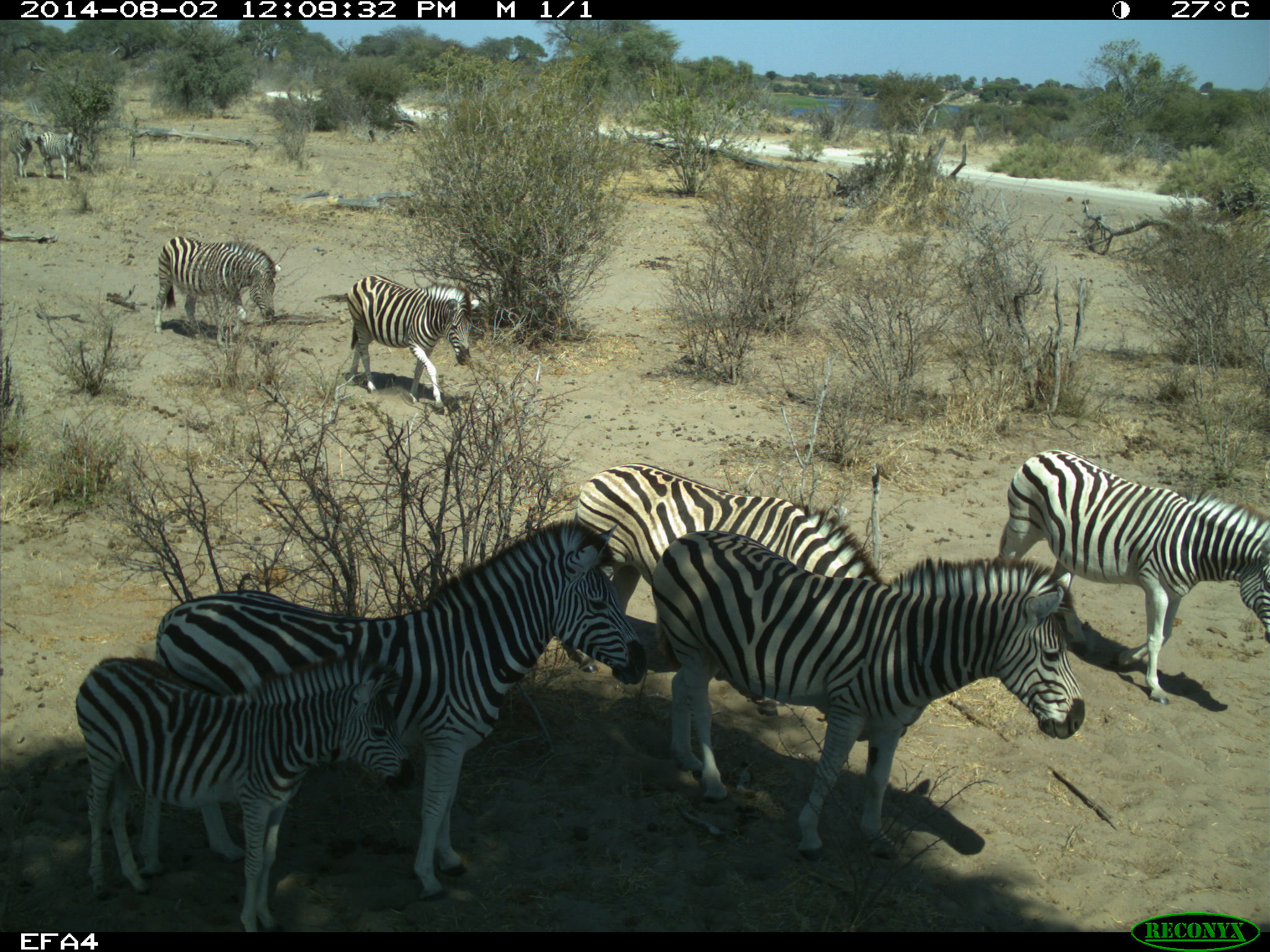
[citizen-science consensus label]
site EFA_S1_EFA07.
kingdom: Animalia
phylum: Chordata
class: Mammalia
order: Perissodactyla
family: Equidae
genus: Equus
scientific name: Equus quagga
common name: plains zebra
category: zebraplains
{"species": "zebraplains (plains zebra) (Equus quagga)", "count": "9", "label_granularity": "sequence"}